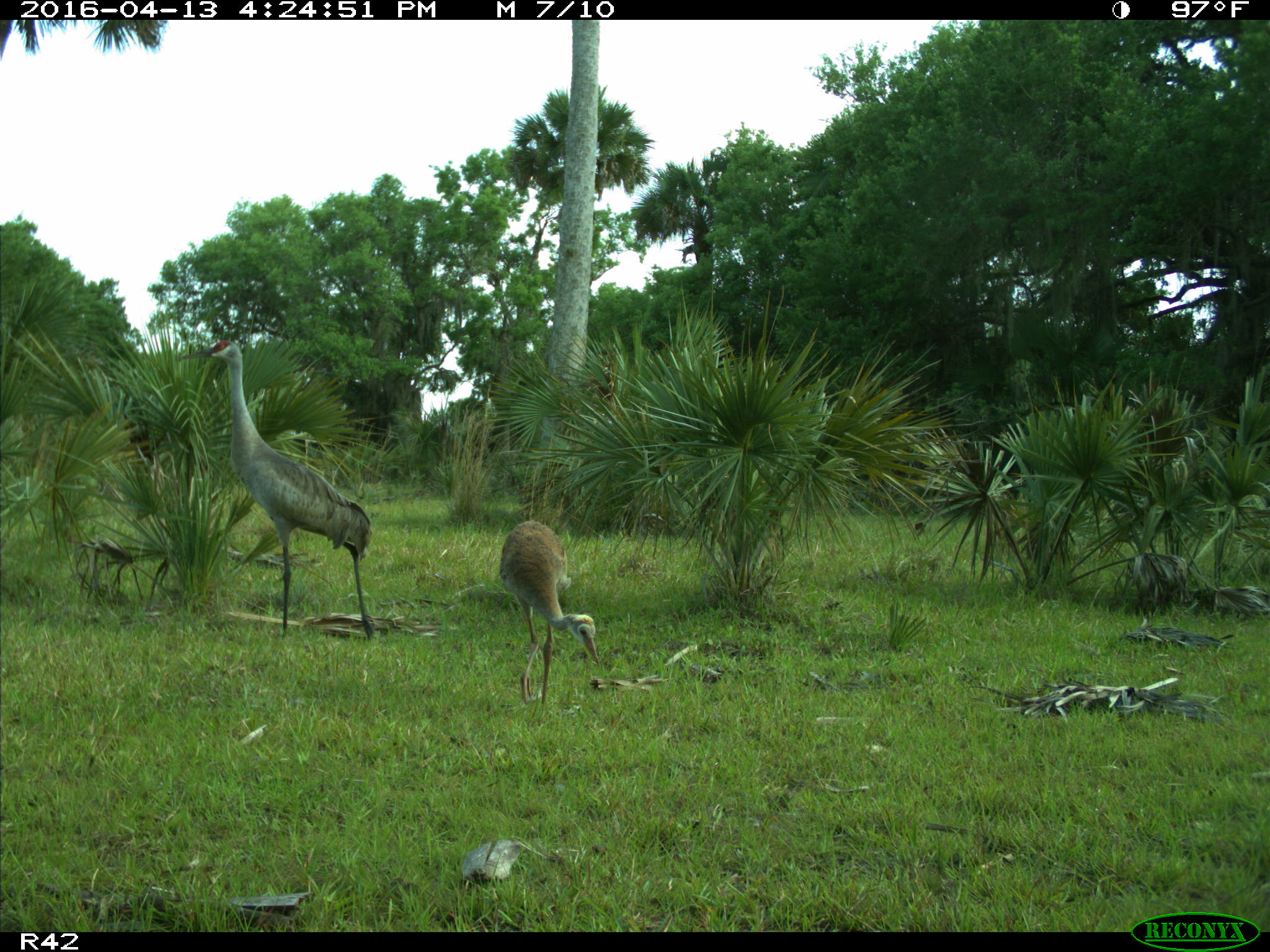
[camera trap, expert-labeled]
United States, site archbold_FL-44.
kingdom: Animalia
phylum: Chordata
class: Aves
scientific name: Aves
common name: birds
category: unidentified bird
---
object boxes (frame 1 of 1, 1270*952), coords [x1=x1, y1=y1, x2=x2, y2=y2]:
animal: [x1=178, y1=338, x2=378, y2=645]; [x1=497, y1=520, x2=601, y2=726]